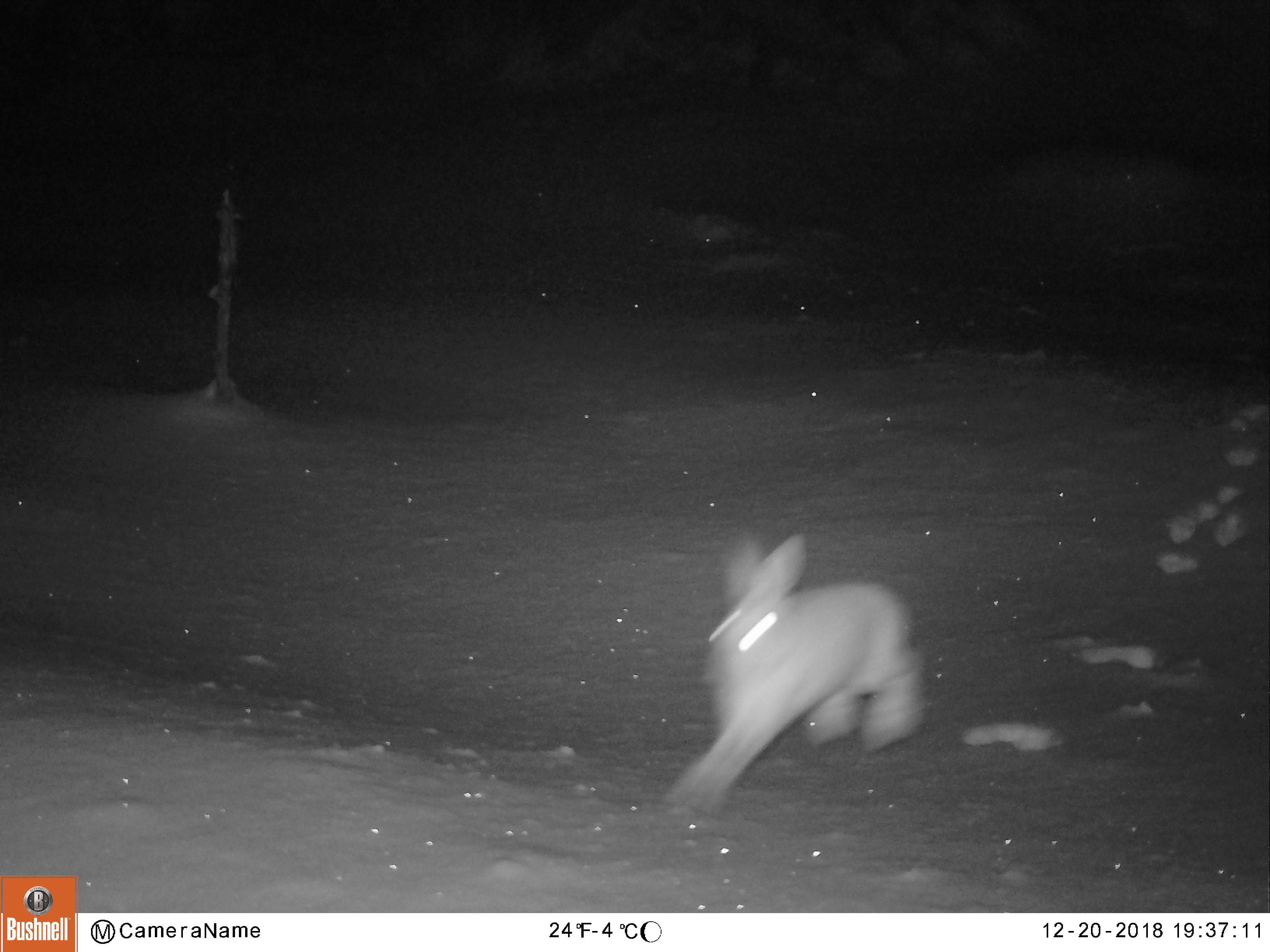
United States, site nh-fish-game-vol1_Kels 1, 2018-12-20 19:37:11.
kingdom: Animalia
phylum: Chordata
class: Mammalia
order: Lagomorpha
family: Leporidae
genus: Lepus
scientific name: Lepus americanus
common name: snowshoe hare